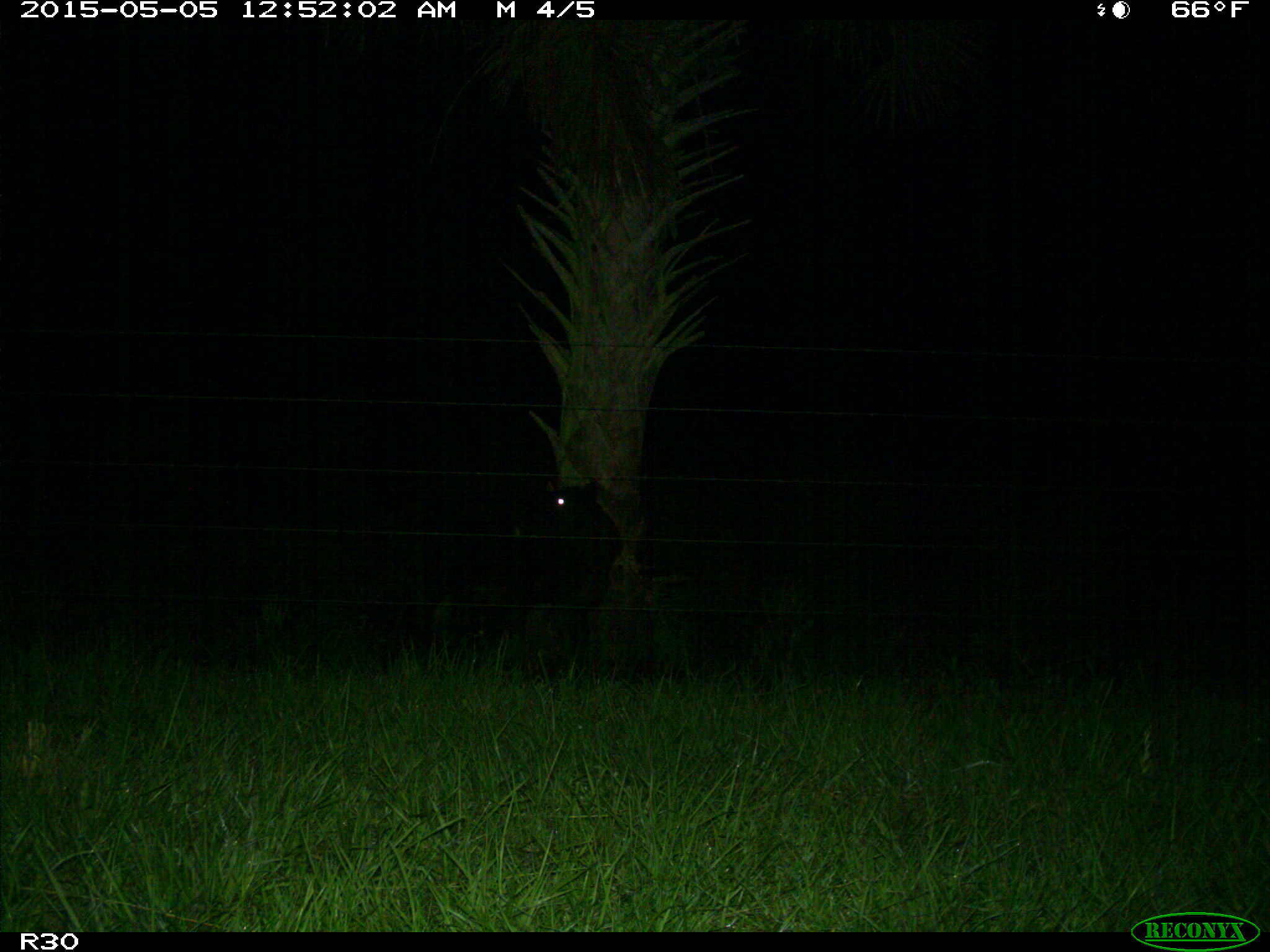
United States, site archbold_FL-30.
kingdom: Animalia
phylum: Chordata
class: Mammalia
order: Artiodactyla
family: Bovidae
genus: Bos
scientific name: Bos taurus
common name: domestic cow